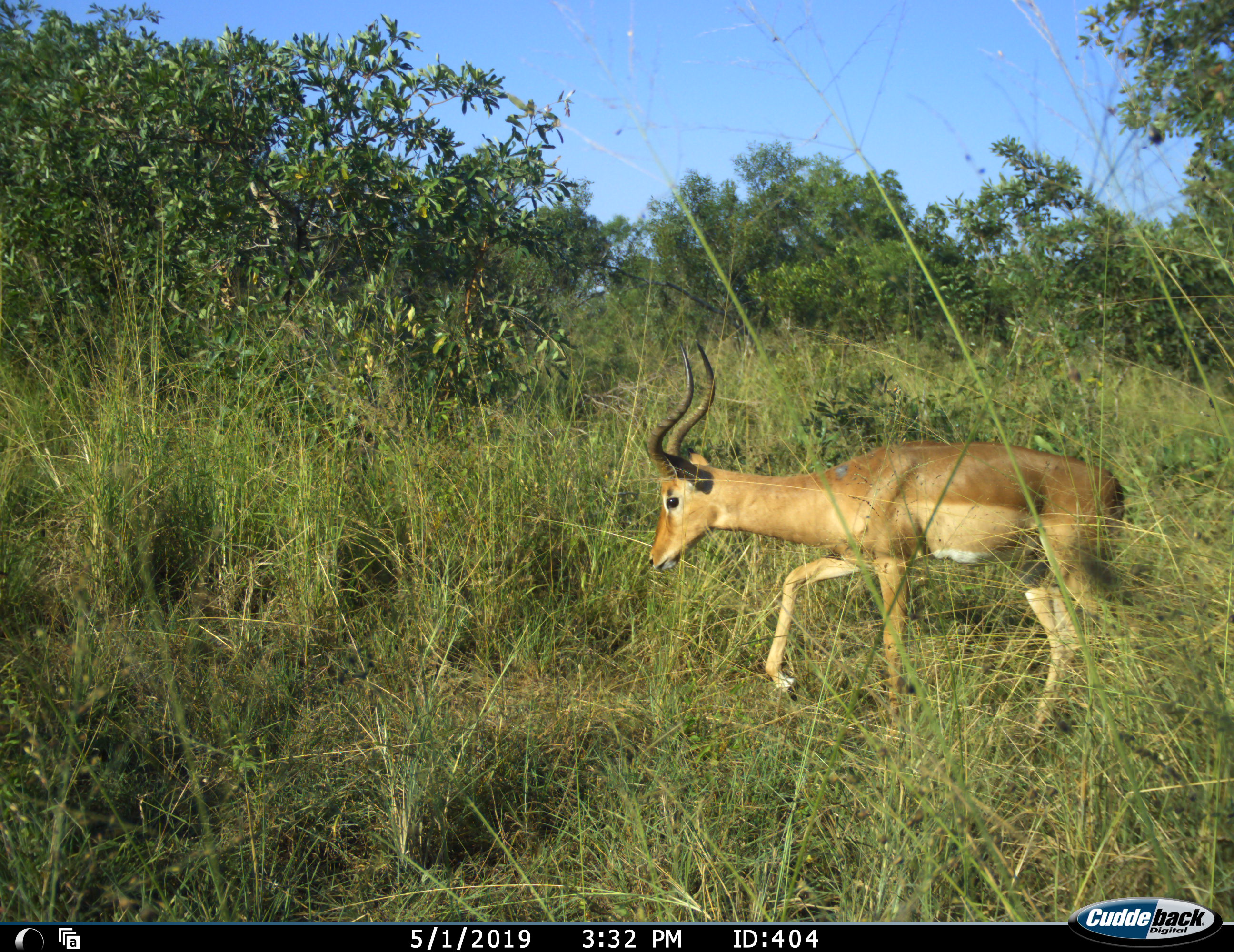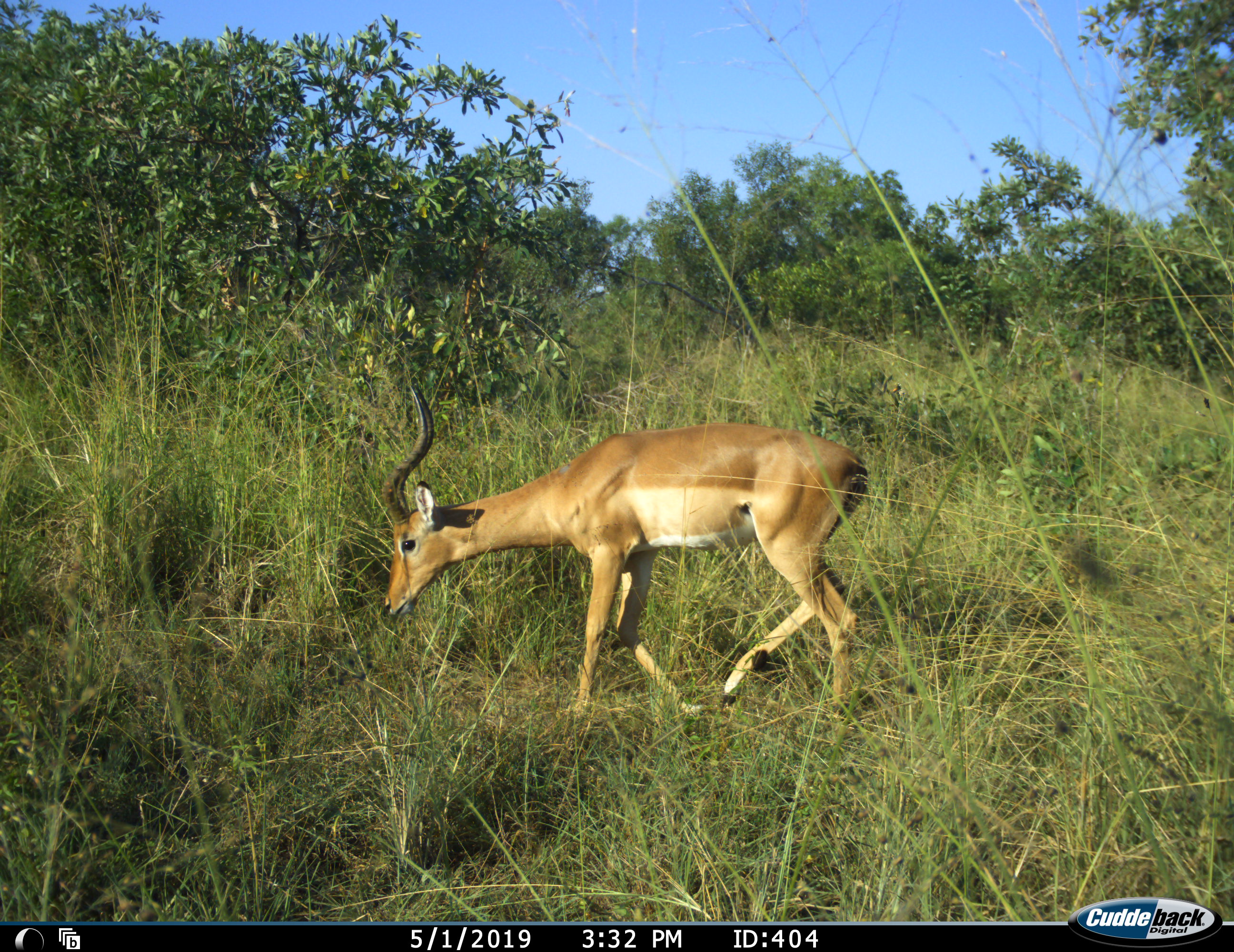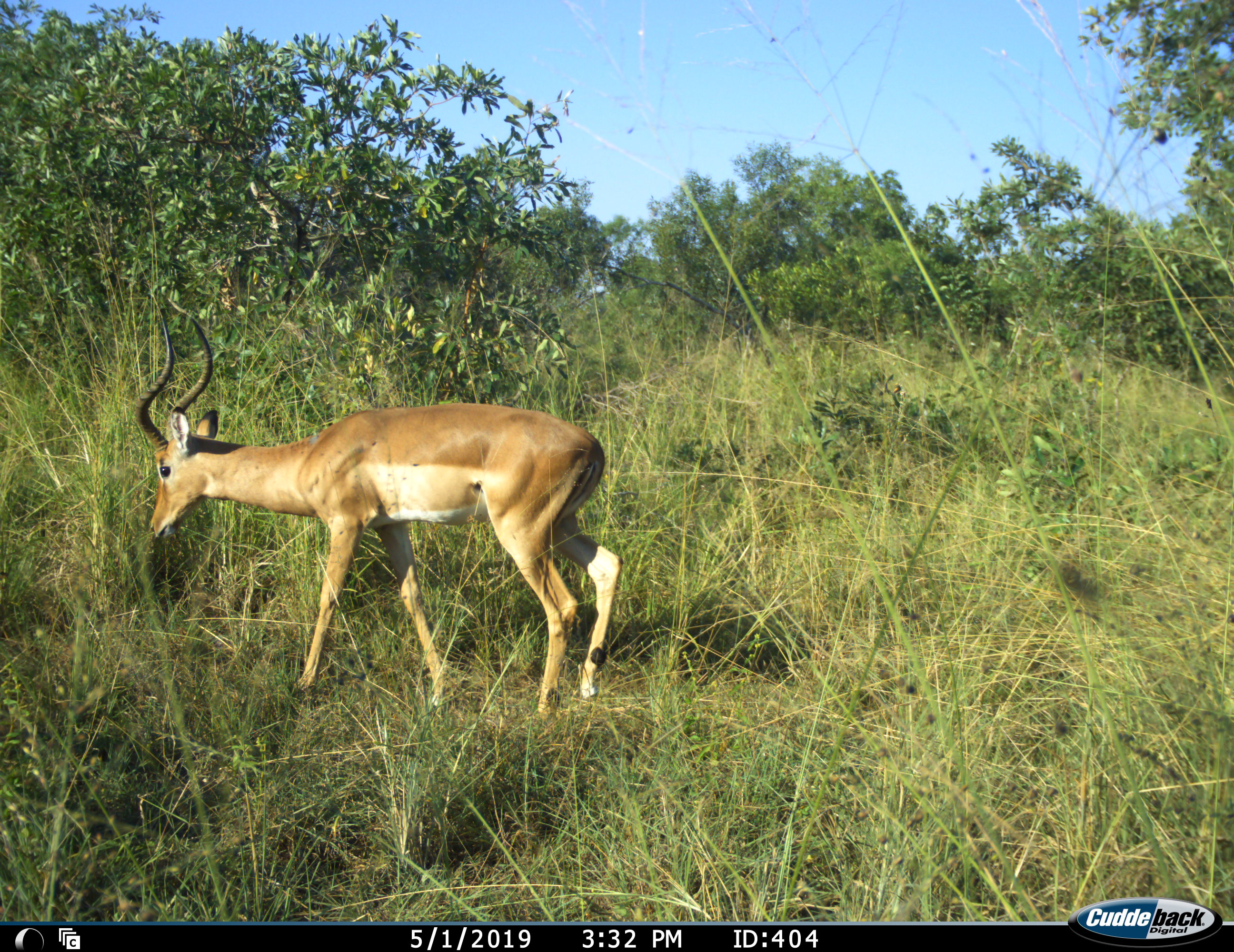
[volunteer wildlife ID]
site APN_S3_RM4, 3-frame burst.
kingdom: Animalia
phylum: Chordata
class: Mammalia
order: Artiodactyla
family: Bovidae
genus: Aepyceros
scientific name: Aepyceros melampus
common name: impala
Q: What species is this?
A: Impala (Aepyceros melampus).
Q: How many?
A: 1.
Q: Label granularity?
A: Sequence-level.